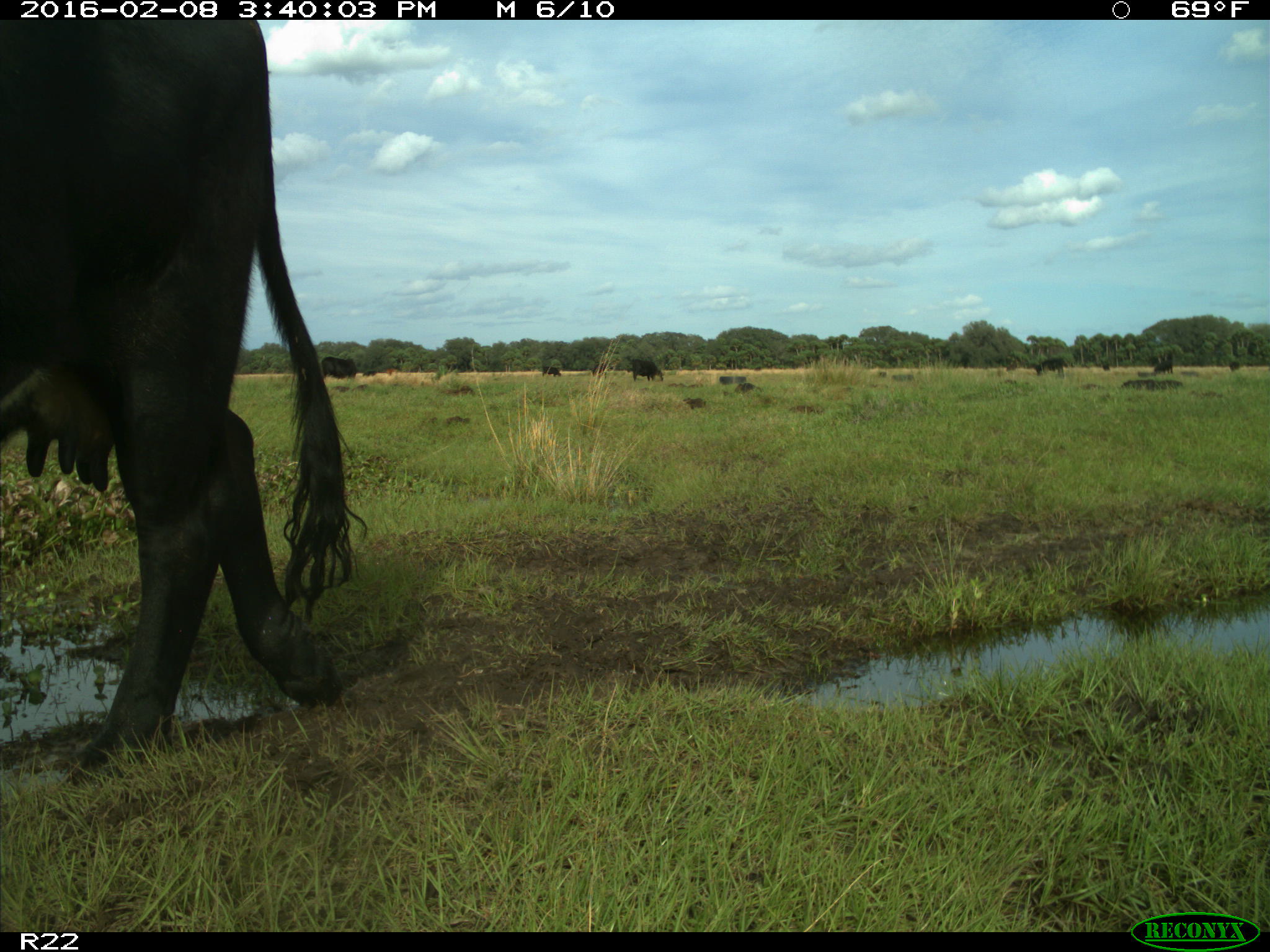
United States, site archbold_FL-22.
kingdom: Animalia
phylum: Chordata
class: Mammalia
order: Artiodactyla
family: Bovidae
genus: Bos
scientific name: Bos taurus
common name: domestic cow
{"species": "Bos taurus (domestic cow)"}